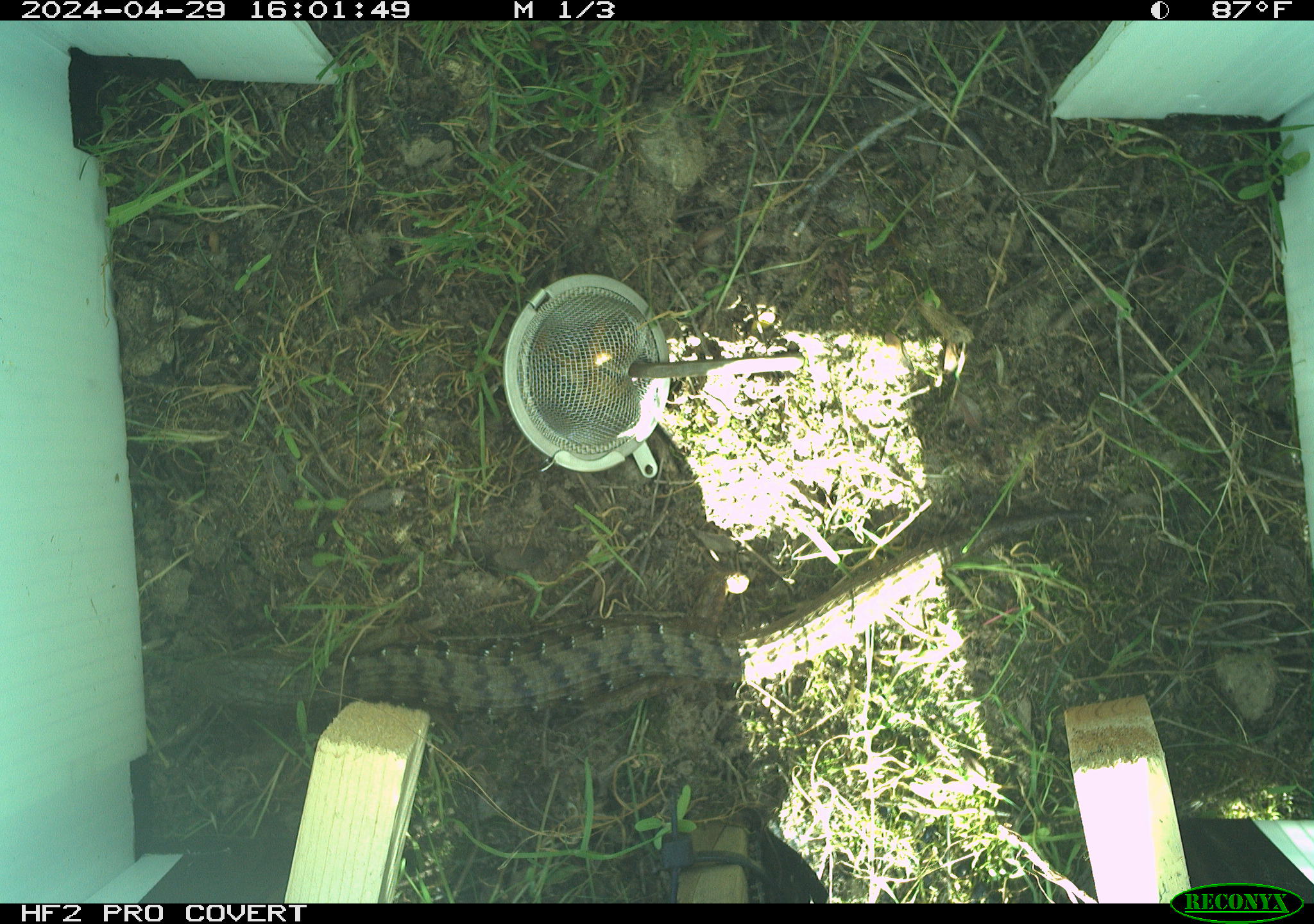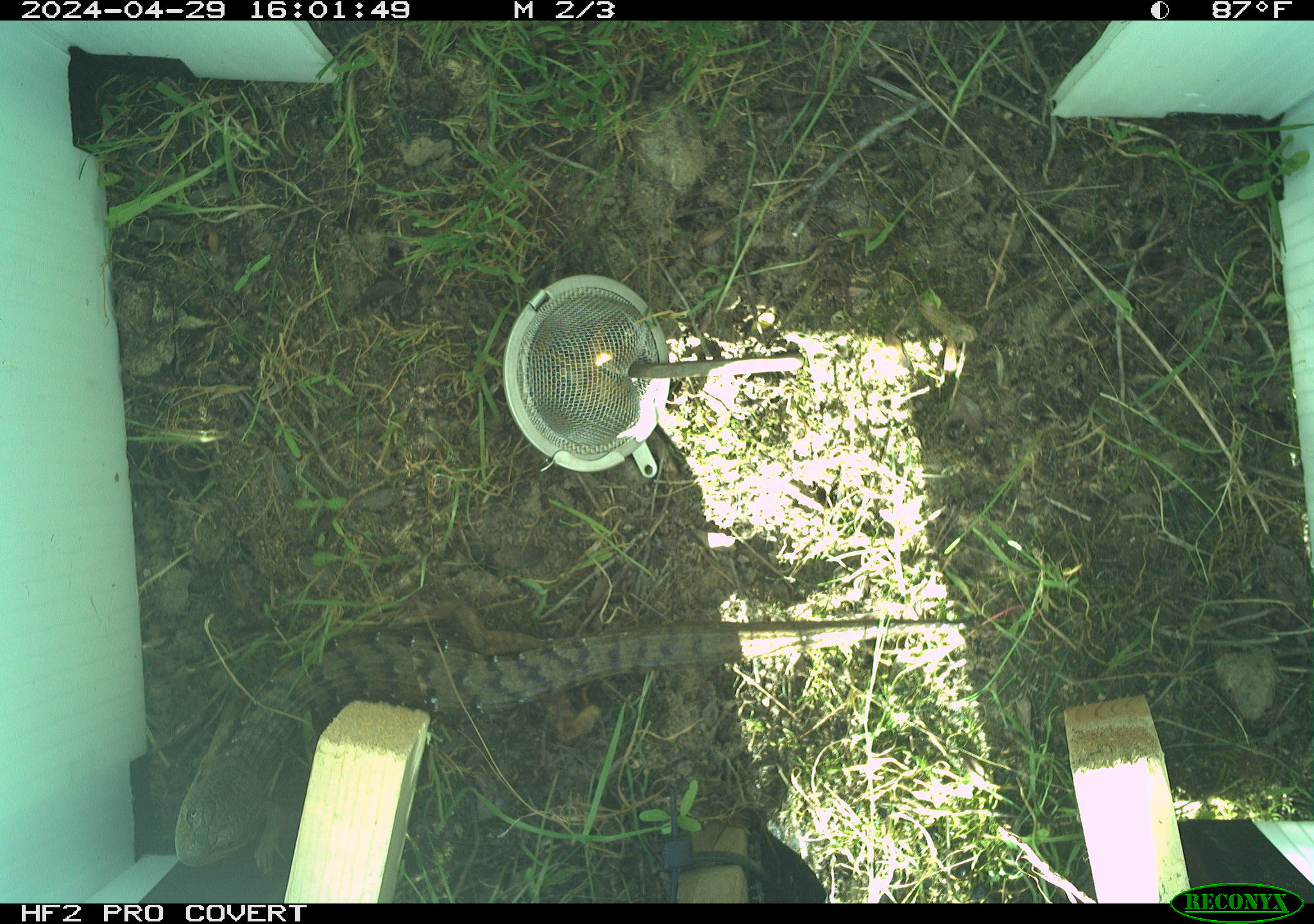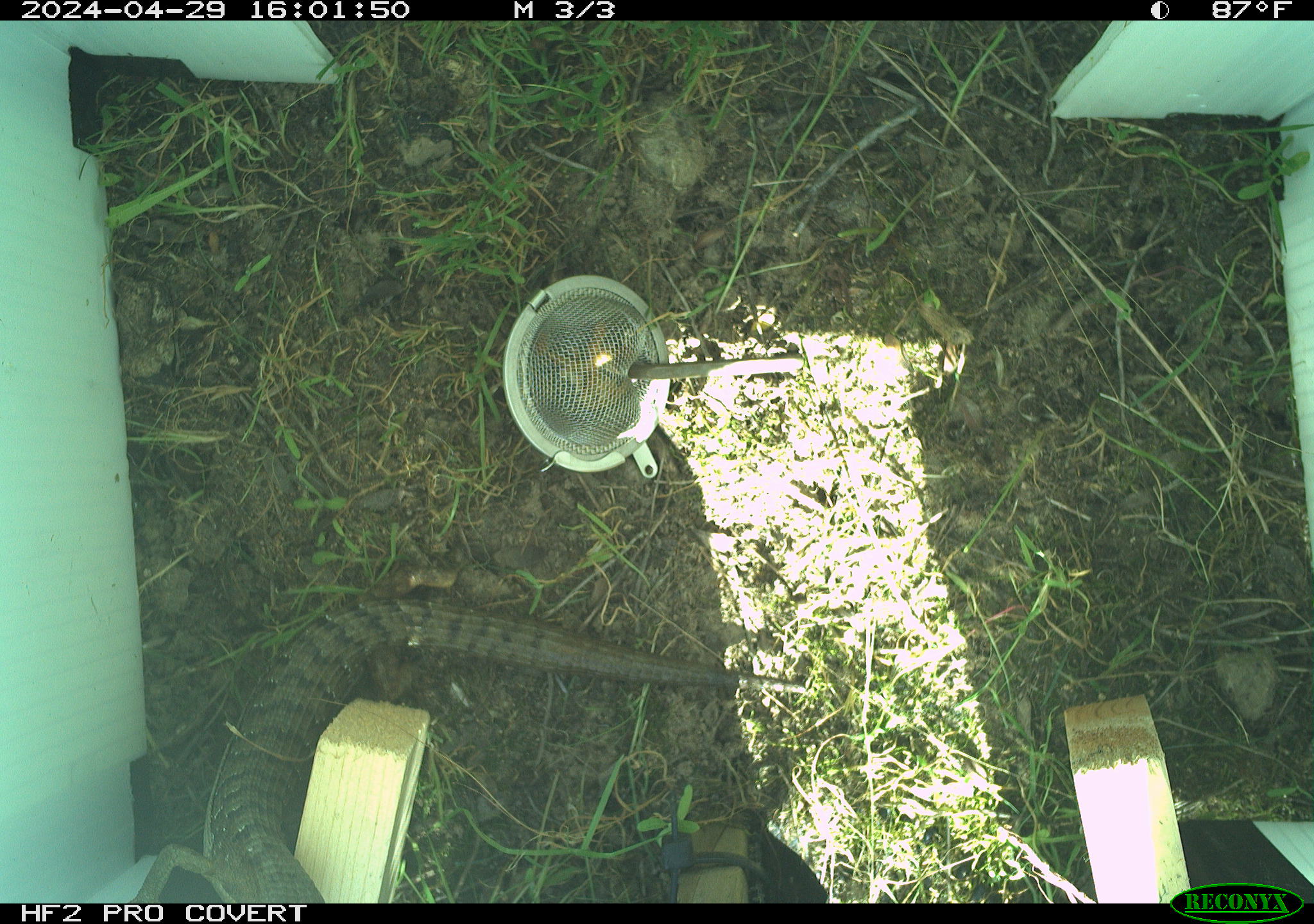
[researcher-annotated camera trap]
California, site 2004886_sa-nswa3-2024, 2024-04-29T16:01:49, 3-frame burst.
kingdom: Animalia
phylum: Chordata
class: Reptilia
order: Squamata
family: Anguidae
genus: Elgaria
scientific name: Elgaria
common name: alligator lizards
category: elgaria species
Elgaria species (alligator lizards) (Elgaria).